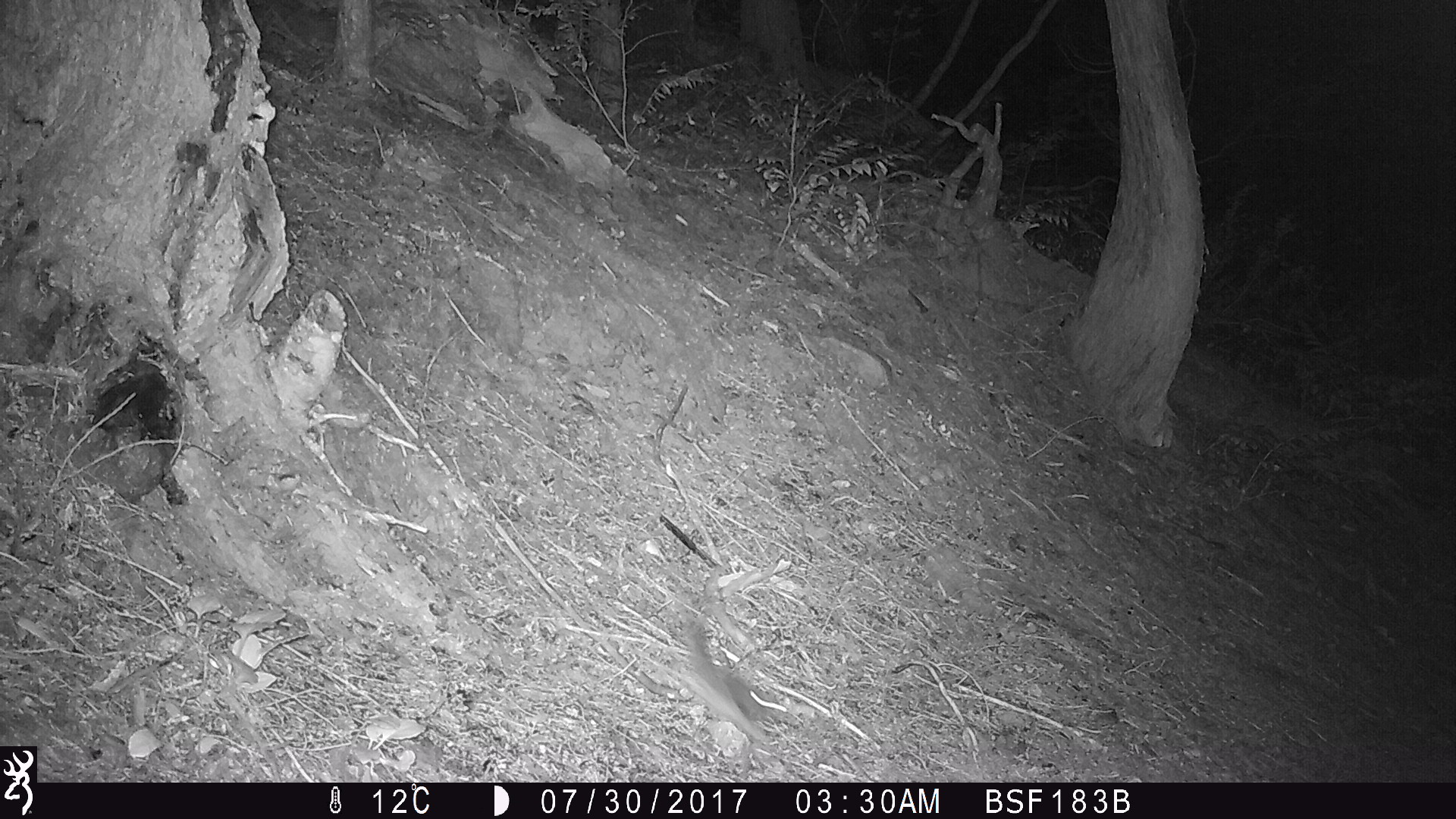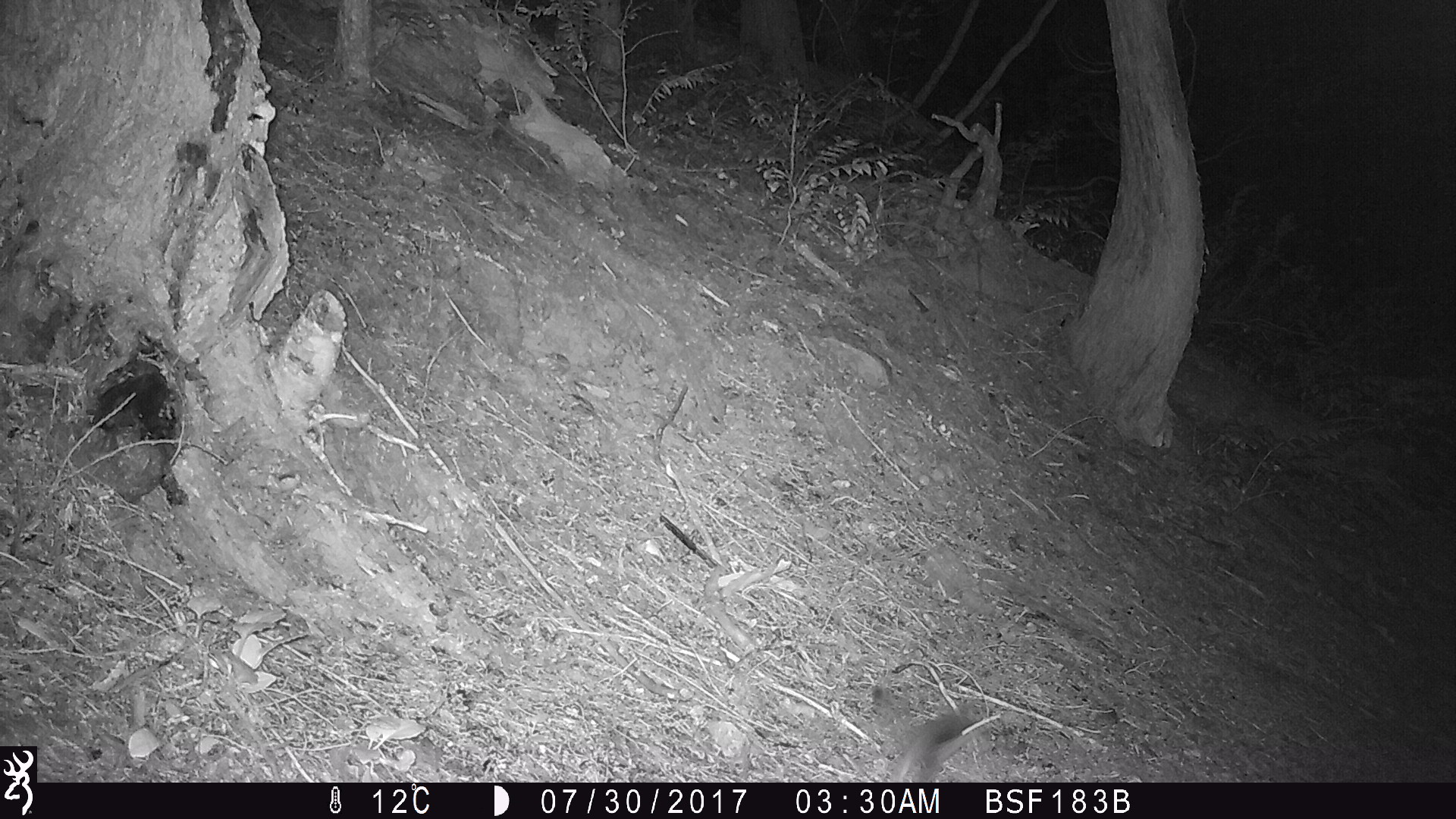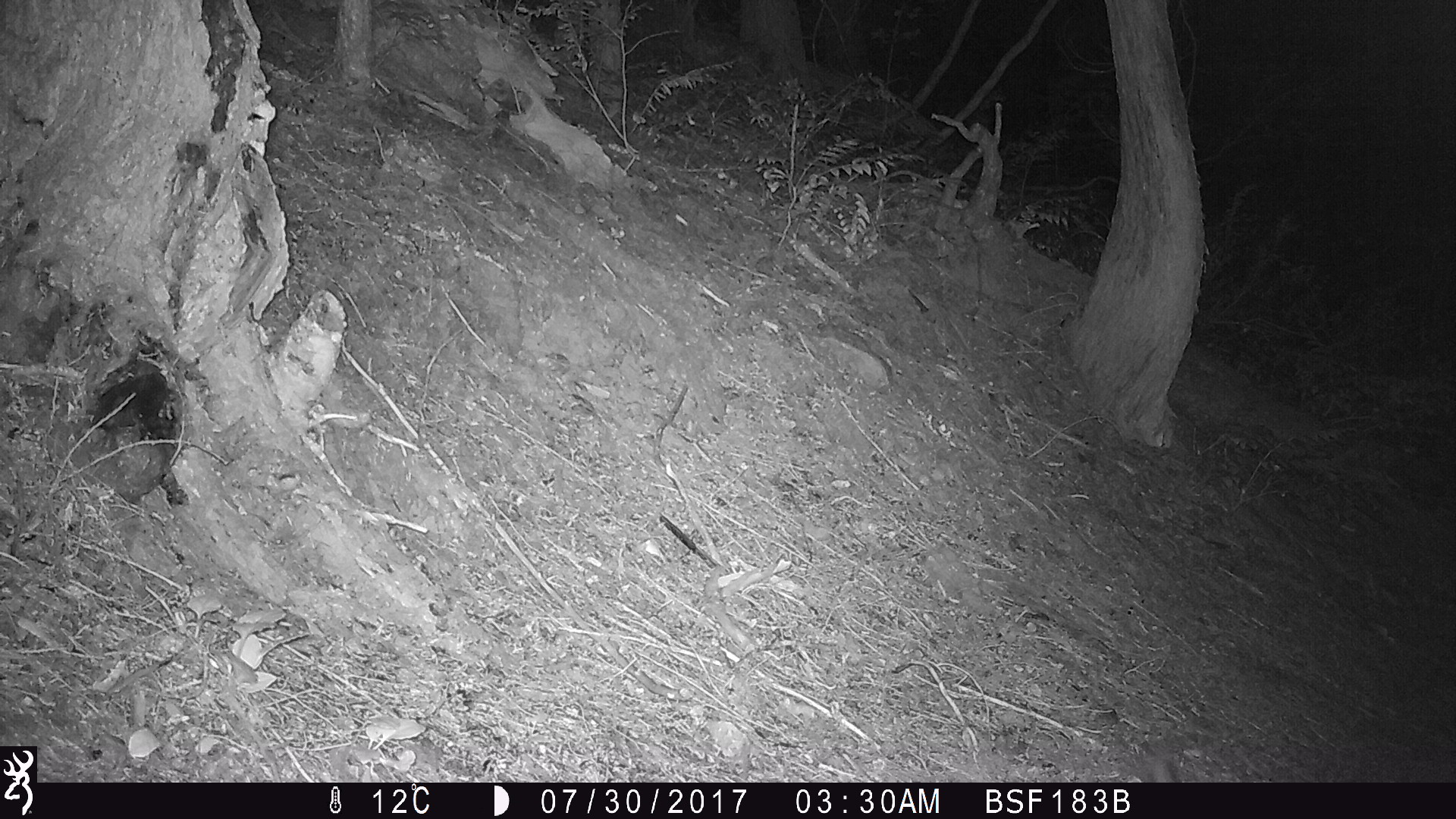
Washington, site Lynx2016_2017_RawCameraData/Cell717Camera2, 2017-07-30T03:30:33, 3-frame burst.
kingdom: Animalia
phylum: Chordata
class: Mammalia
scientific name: Mammalia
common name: small mammal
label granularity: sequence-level